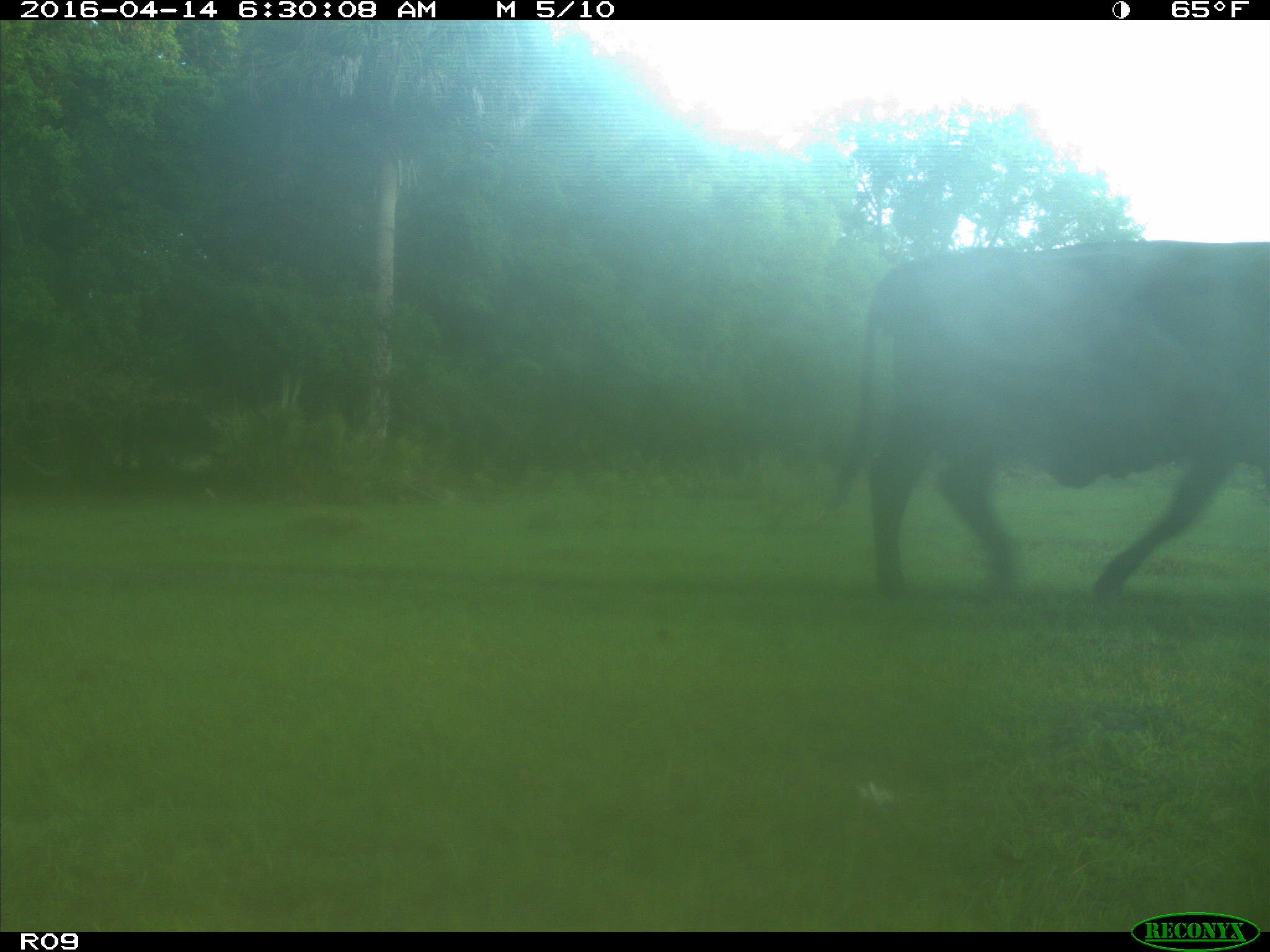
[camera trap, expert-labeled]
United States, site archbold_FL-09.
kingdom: Animalia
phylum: Chordata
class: Mammalia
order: Artiodactyla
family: Bovidae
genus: Bos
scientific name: Bos taurus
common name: domestic cow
Bos taurus (domestic cow).